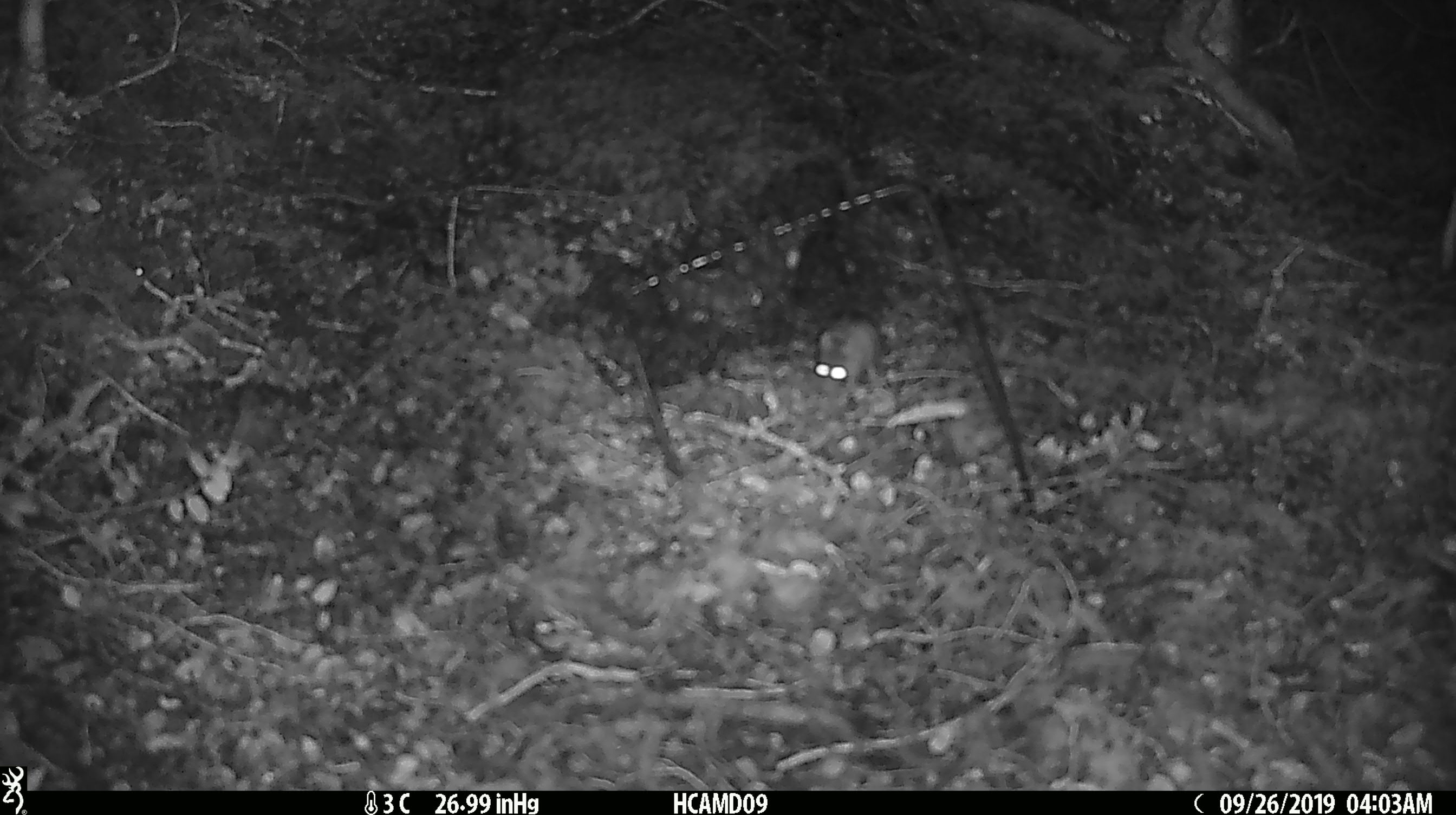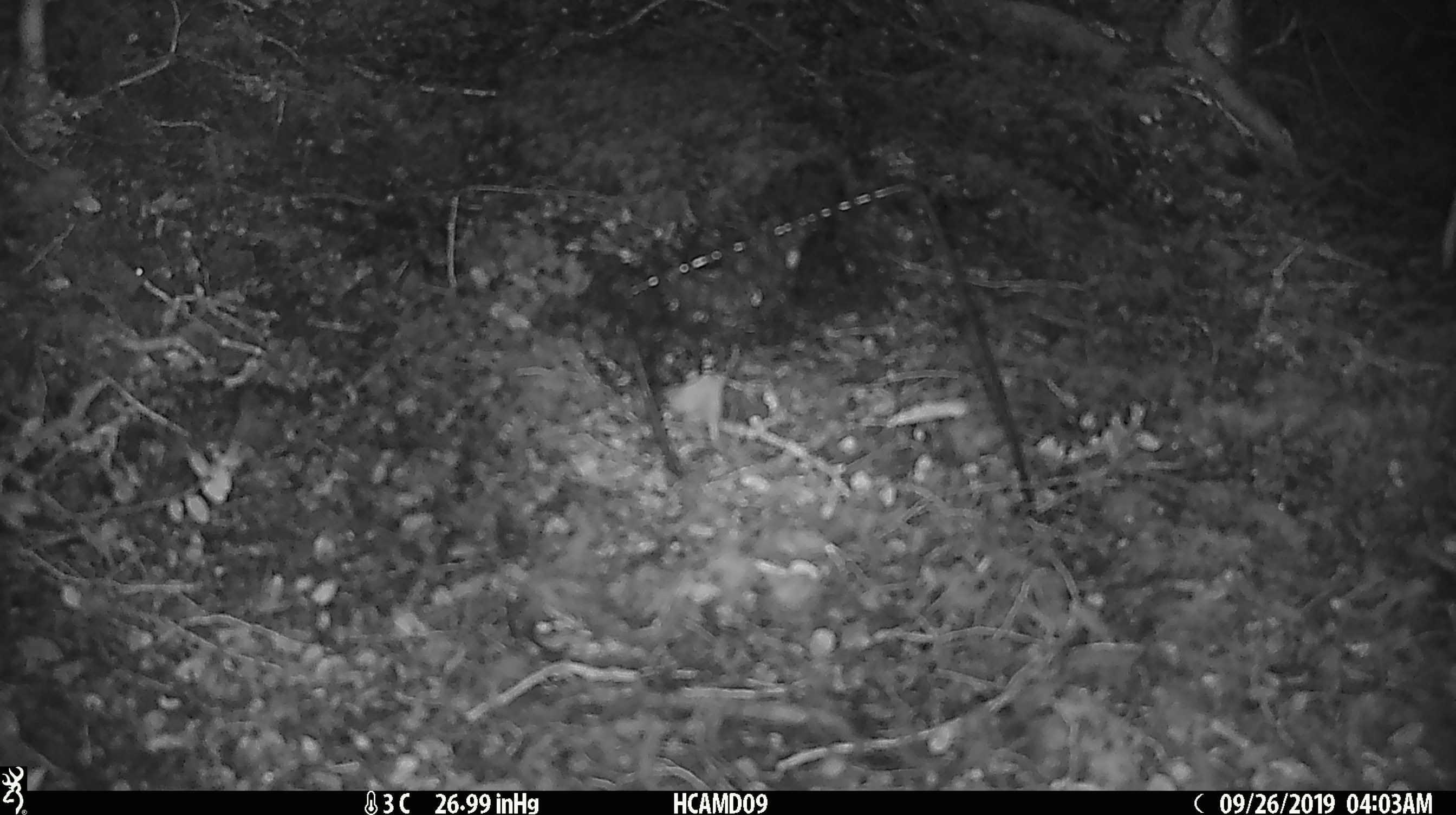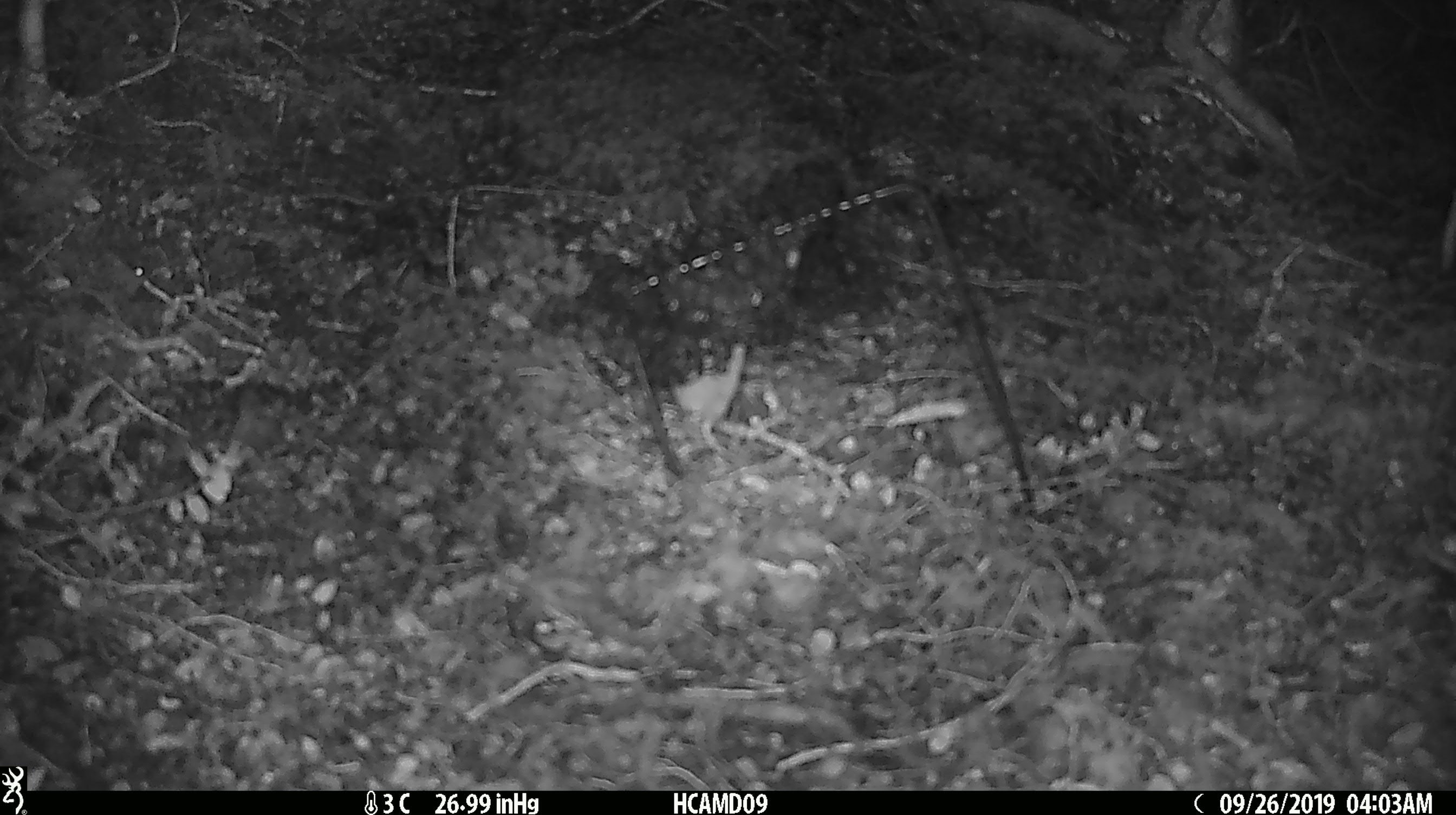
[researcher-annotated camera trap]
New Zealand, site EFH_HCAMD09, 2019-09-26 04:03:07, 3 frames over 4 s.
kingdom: Animalia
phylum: Chordata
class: Mammalia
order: Rodentia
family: Muridae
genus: Mus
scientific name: Mus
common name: mouse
Mouse (Mus).